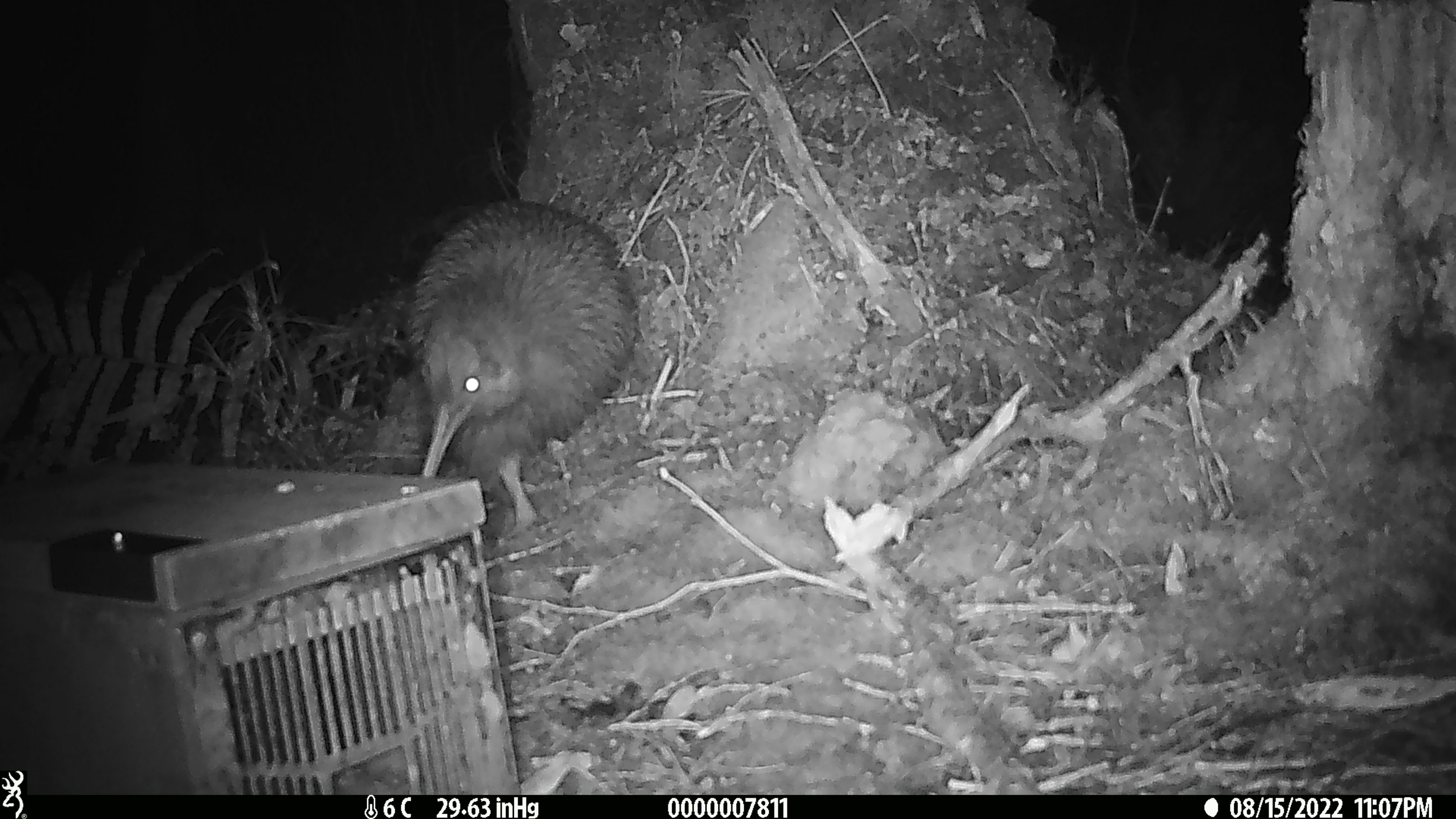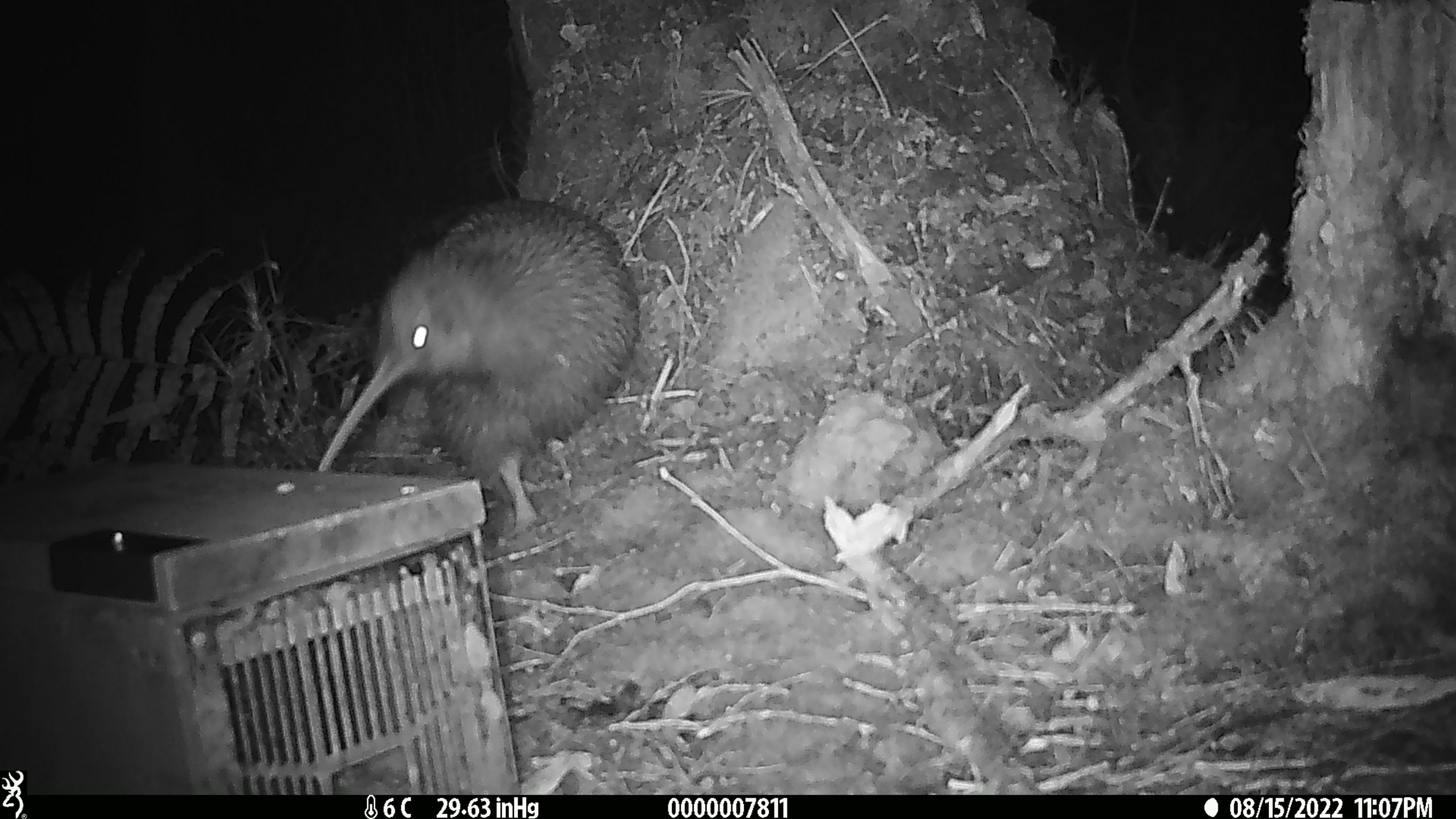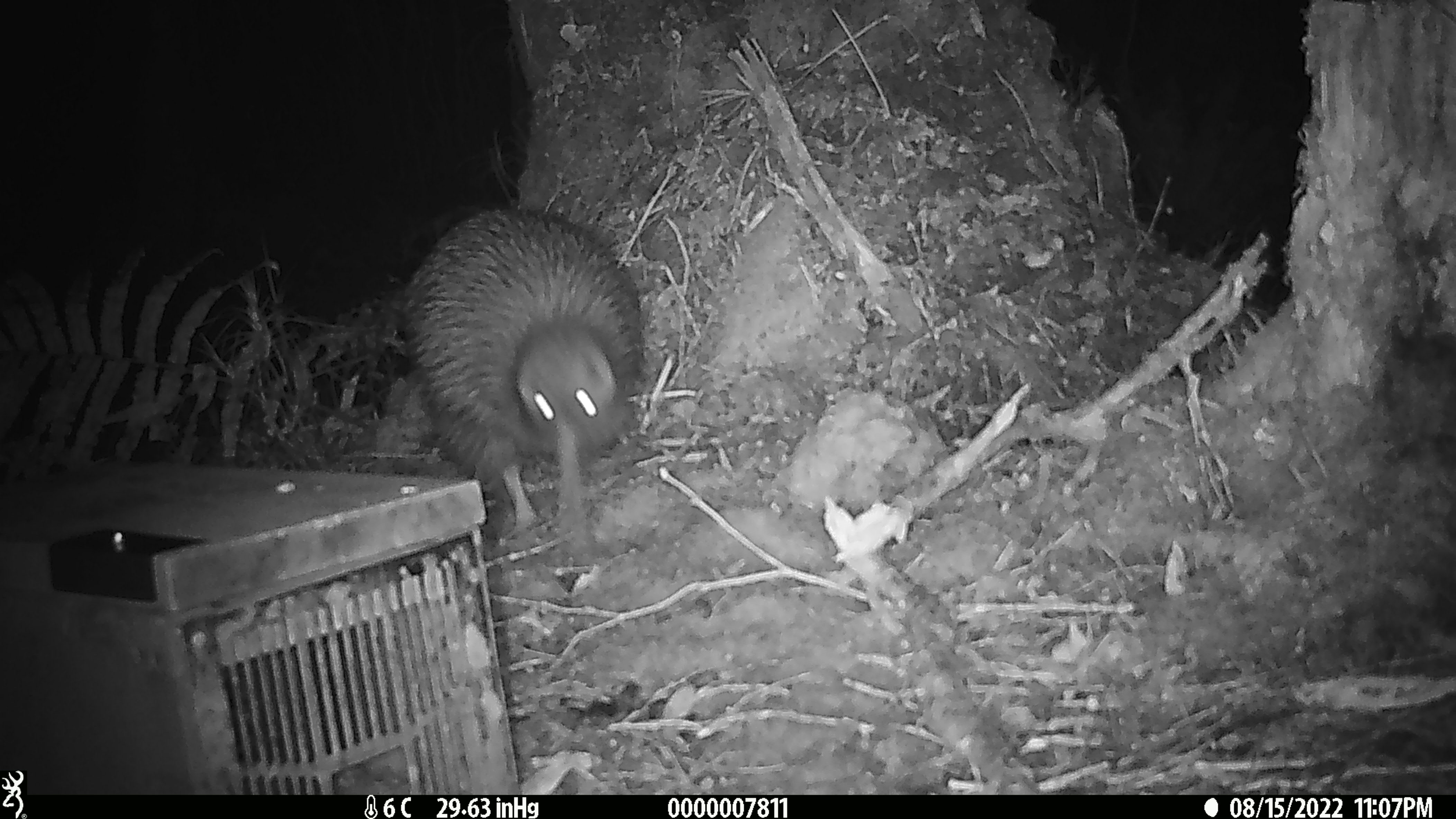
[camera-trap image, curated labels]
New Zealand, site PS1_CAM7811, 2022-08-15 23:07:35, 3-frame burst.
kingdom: Animalia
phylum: Chordata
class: Aves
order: Apterygiformes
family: Apterygidae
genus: Apteryx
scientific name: Apteryx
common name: kiwi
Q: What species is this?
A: Kiwi (Apteryx).